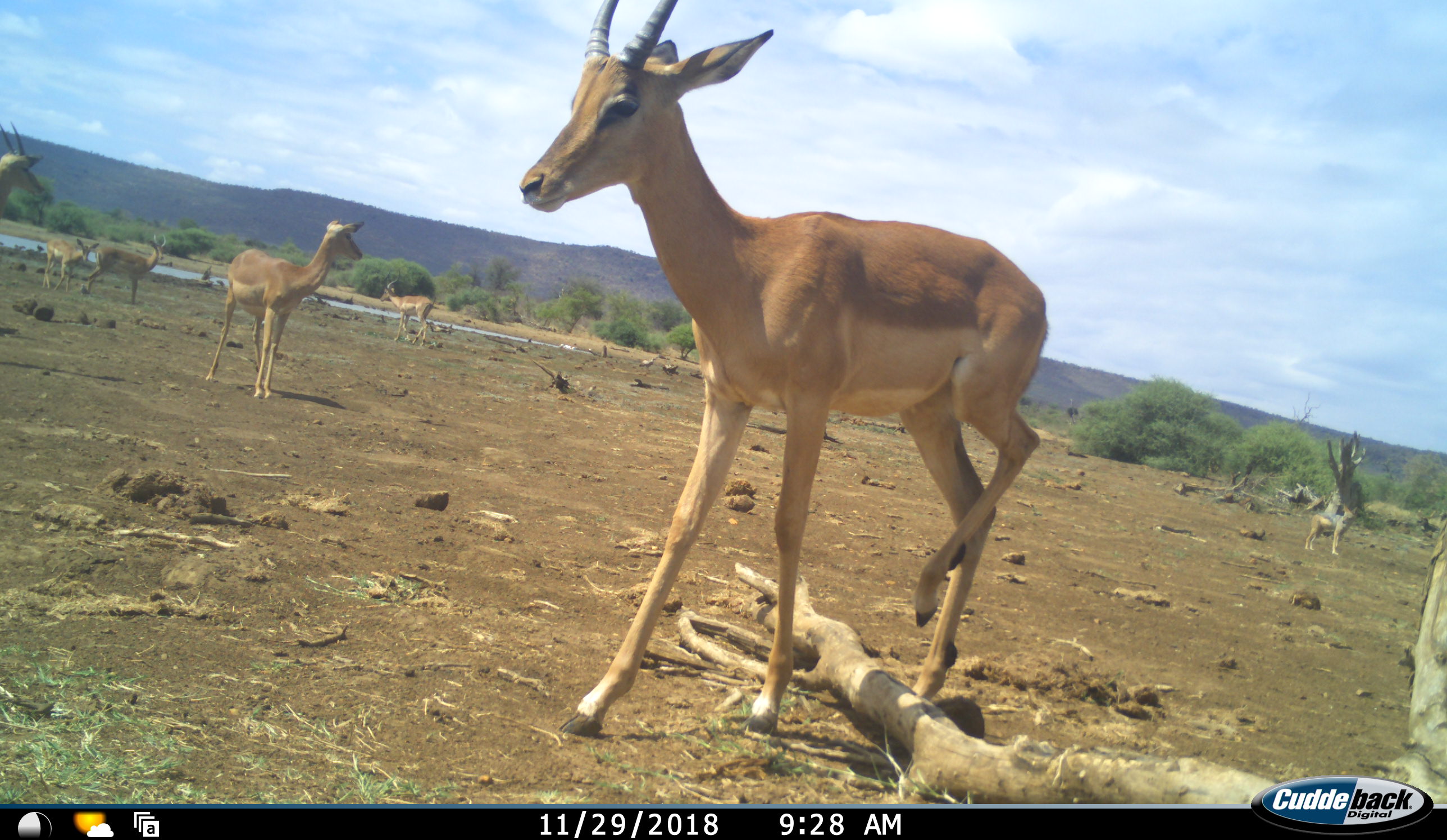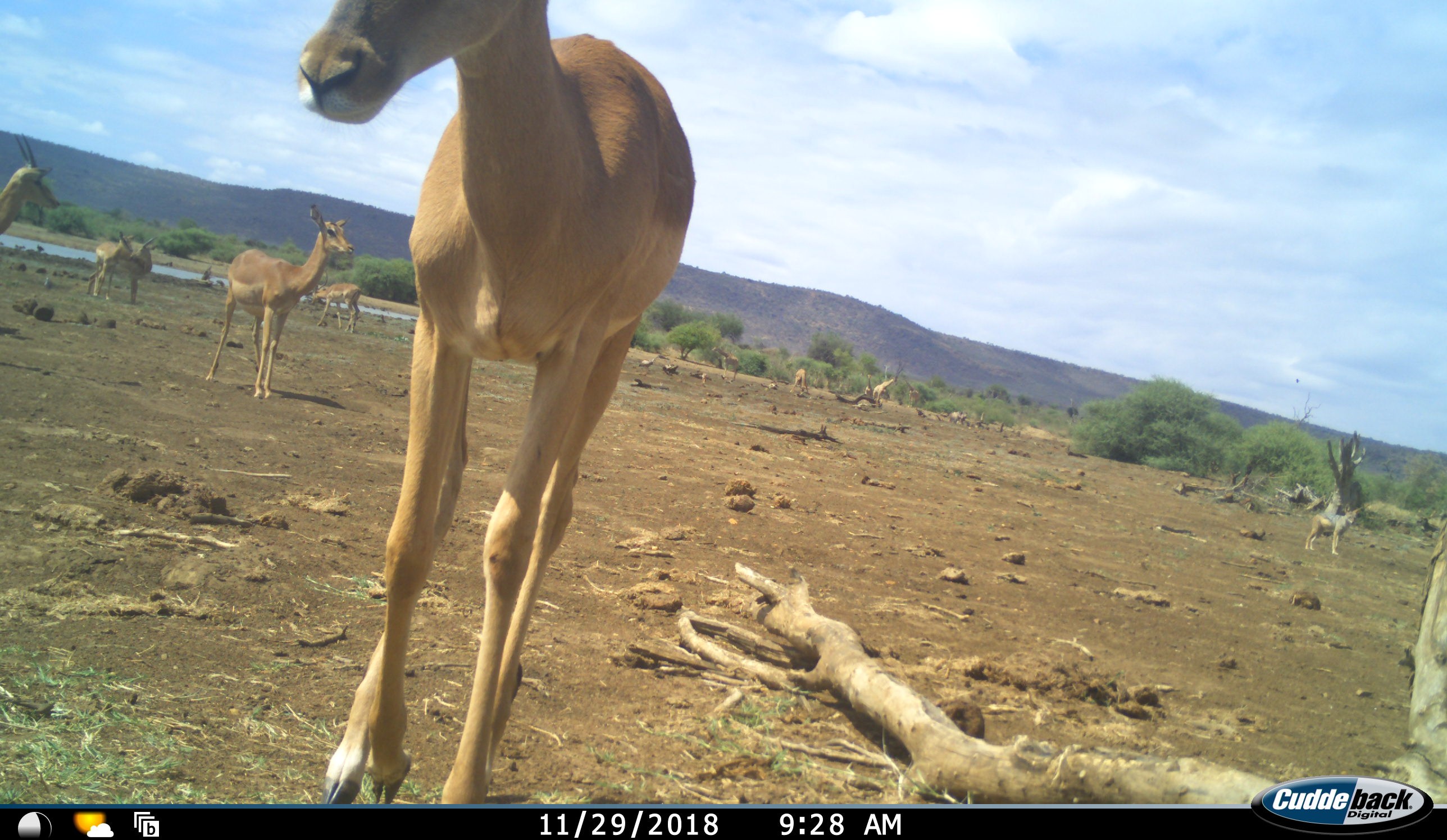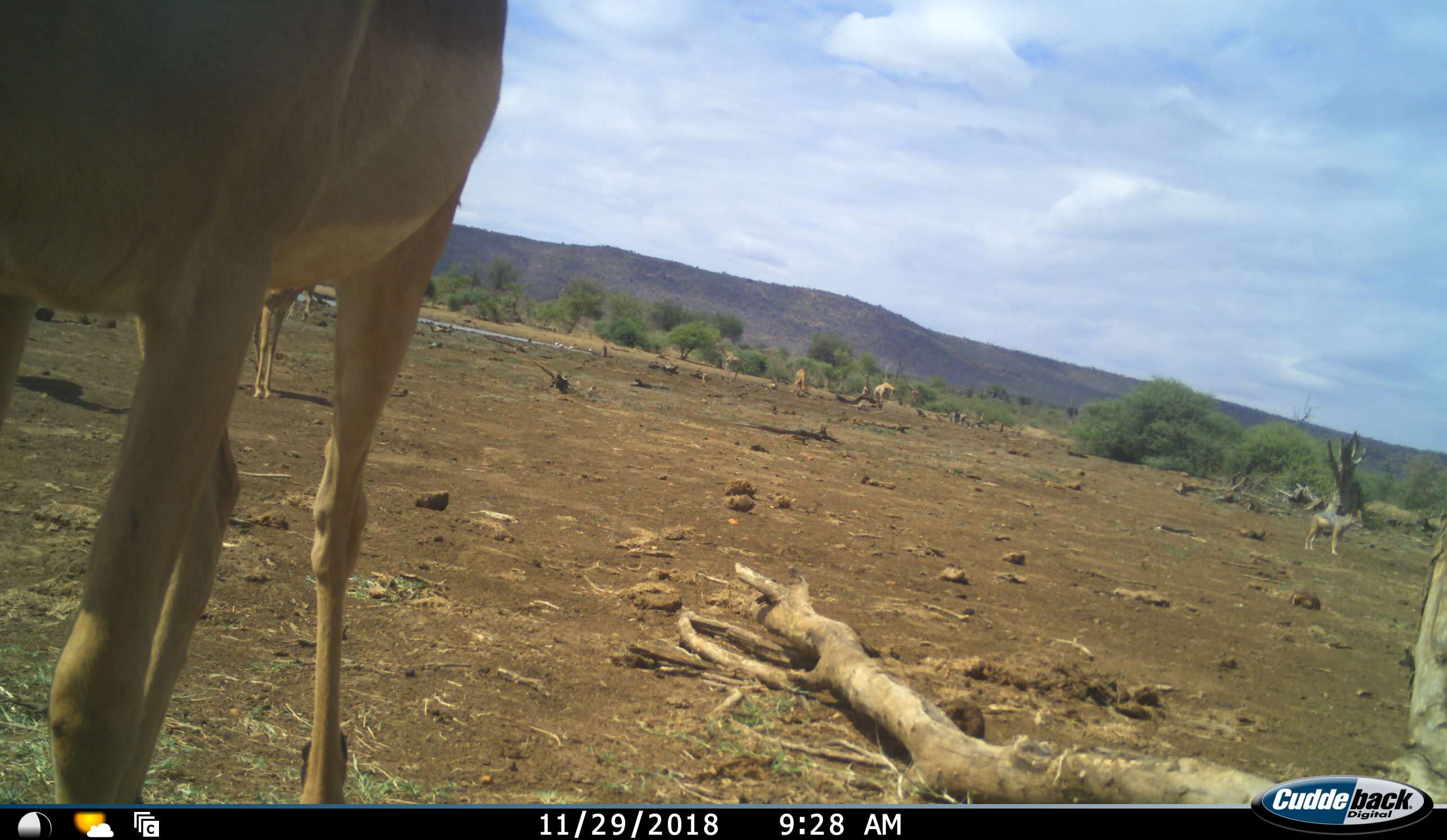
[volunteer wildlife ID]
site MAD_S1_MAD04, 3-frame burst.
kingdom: Animalia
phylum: Chordata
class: Mammalia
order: Artiodactyla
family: Bovidae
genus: Aepyceros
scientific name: Aepyceros melampus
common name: impala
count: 6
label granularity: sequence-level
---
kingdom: Animalia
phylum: Chordata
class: Mammalia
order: Carnivora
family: Canidae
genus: Lupulella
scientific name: Lupulella mesomelas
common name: black-backed jackal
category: jackalblackbacked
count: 1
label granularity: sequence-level